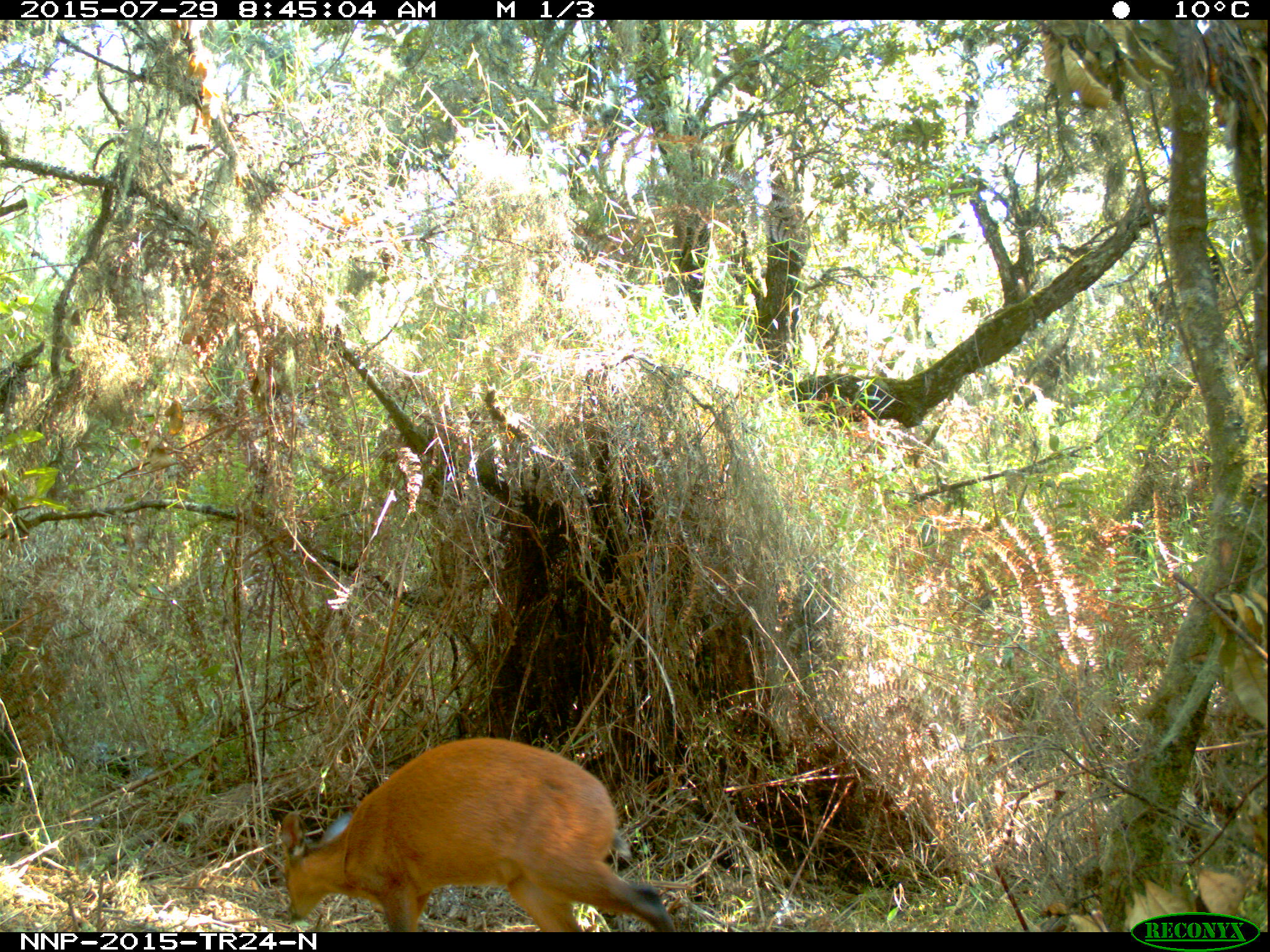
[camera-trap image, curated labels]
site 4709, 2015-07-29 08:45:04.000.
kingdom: Animalia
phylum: Chordata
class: Mammalia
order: Artiodactyla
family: Bovidae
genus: Cephalophus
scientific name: Cephalophus nigrifrons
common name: black-fronted duiker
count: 1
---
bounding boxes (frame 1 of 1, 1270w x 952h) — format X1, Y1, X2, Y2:
cephalophus nigrifrons: 278, 736, 677, 930